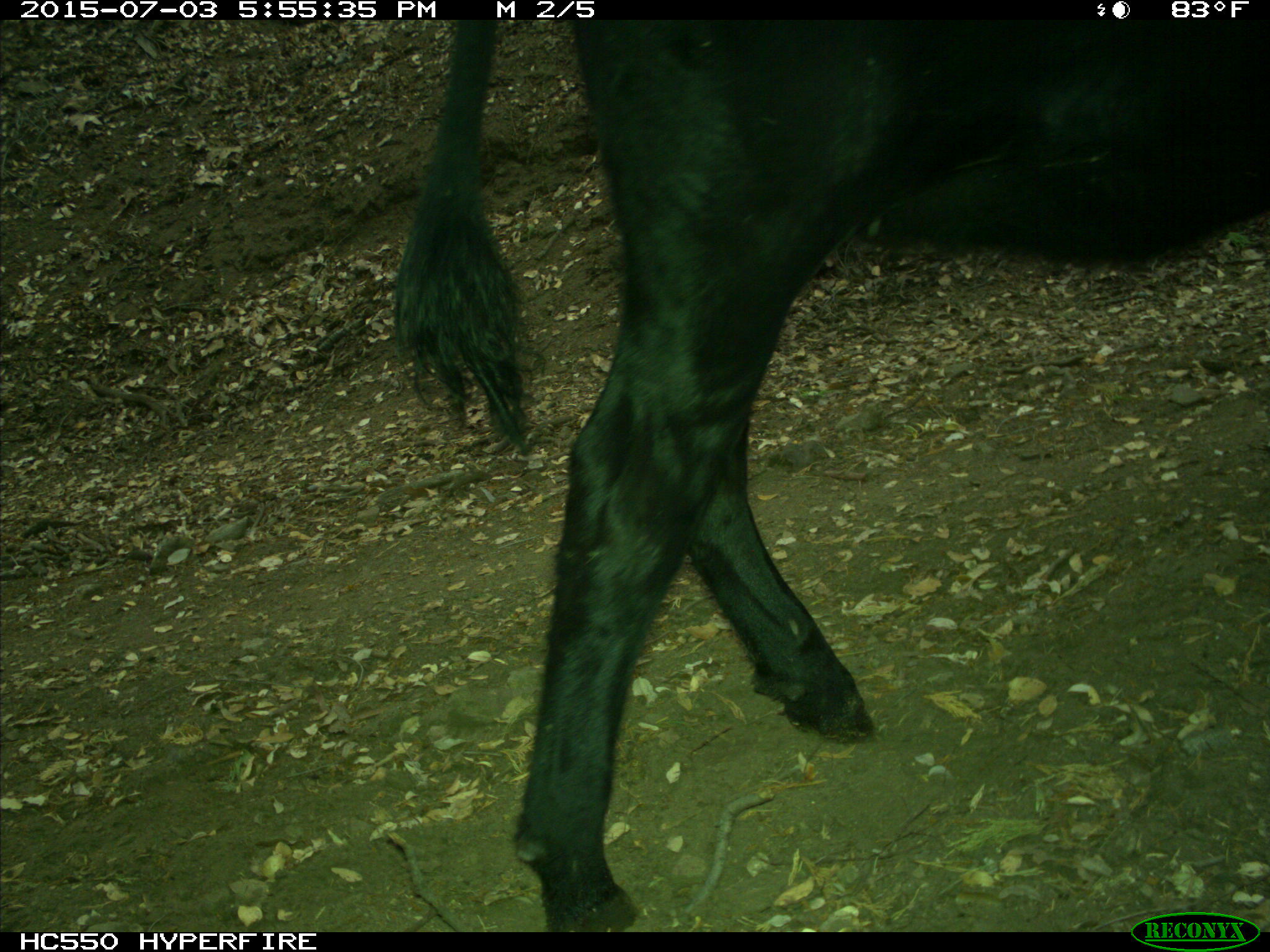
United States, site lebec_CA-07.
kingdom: Animalia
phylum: Chordata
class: Mammalia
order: Artiodactyla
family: Bovidae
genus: Bos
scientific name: Bos taurus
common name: domestic cow